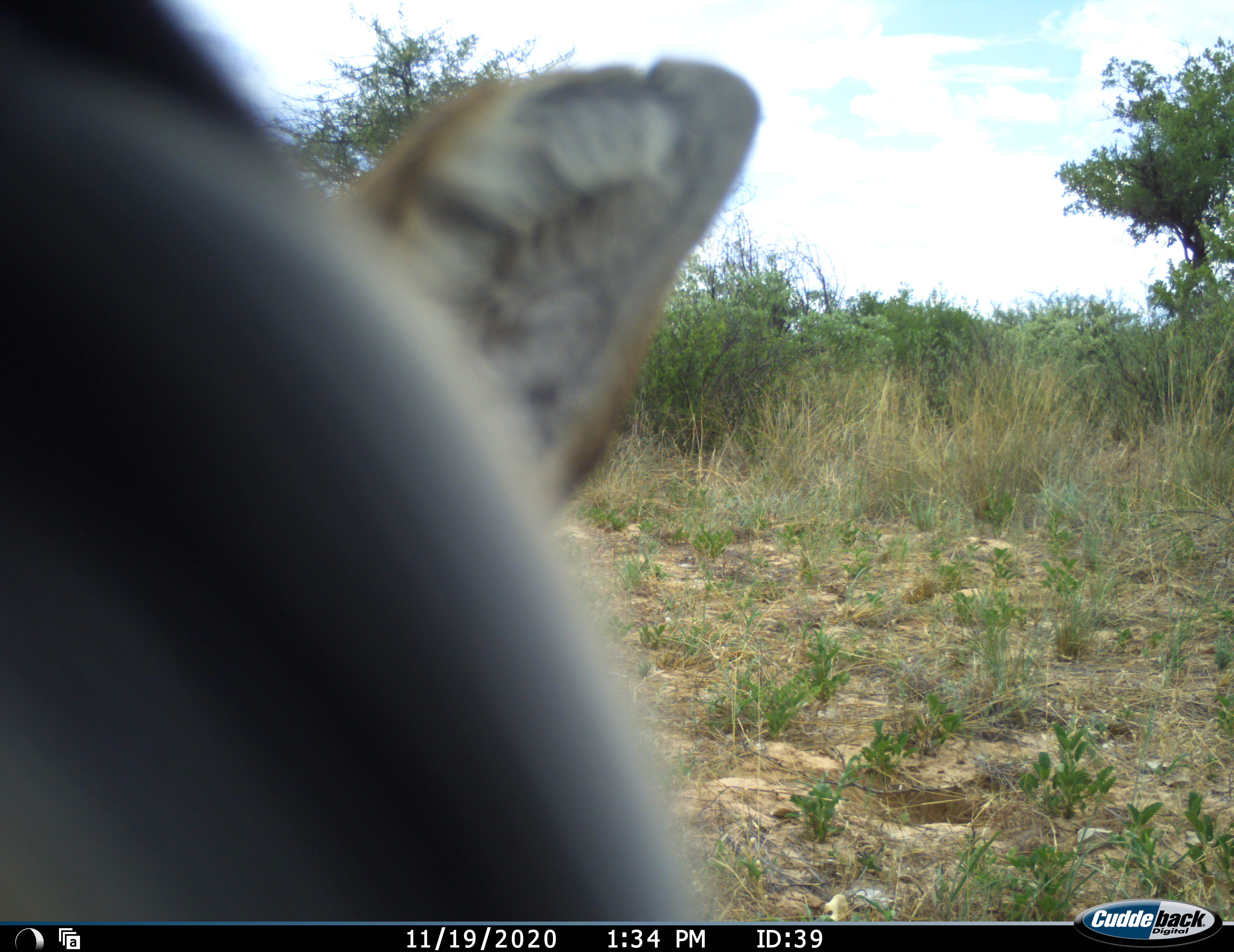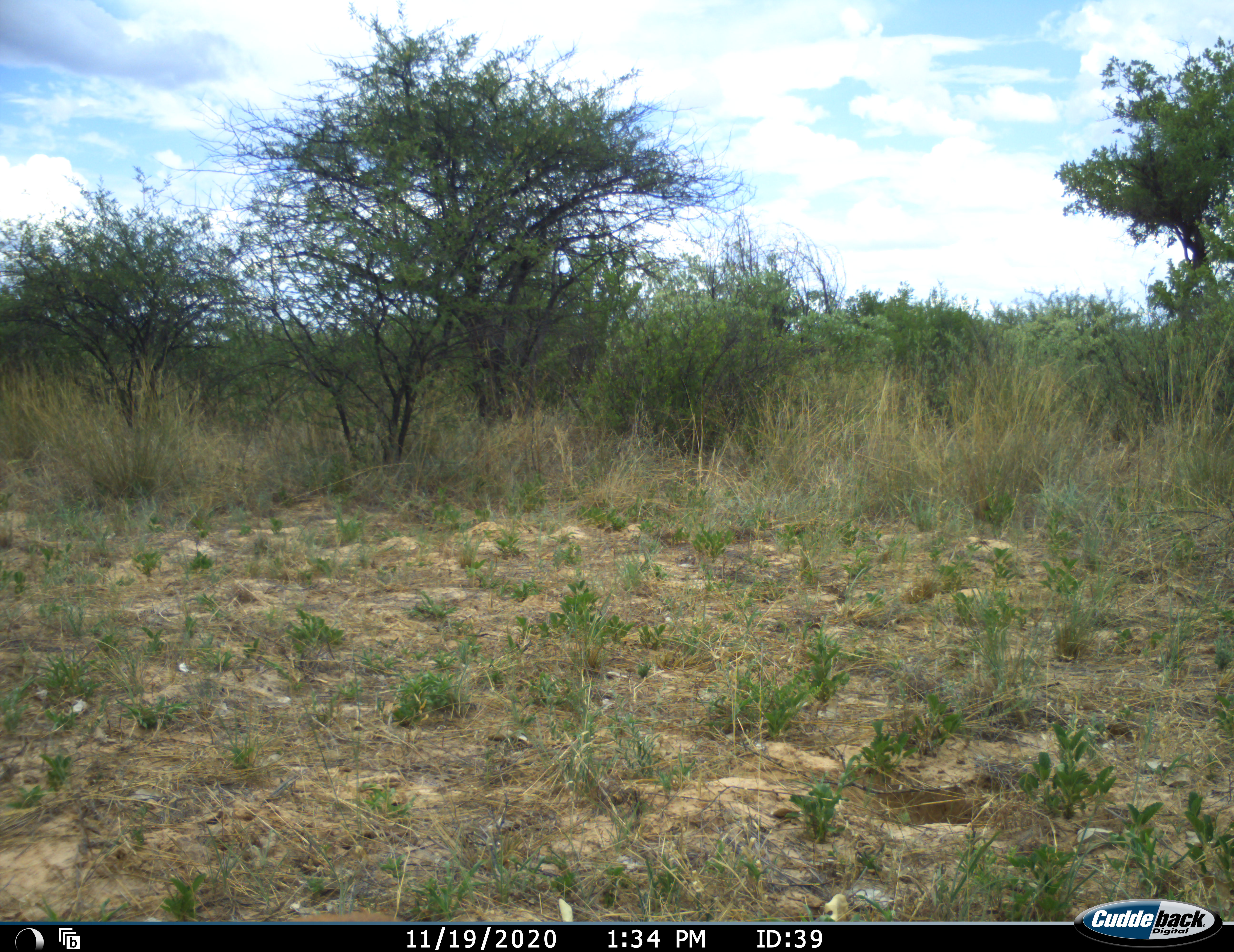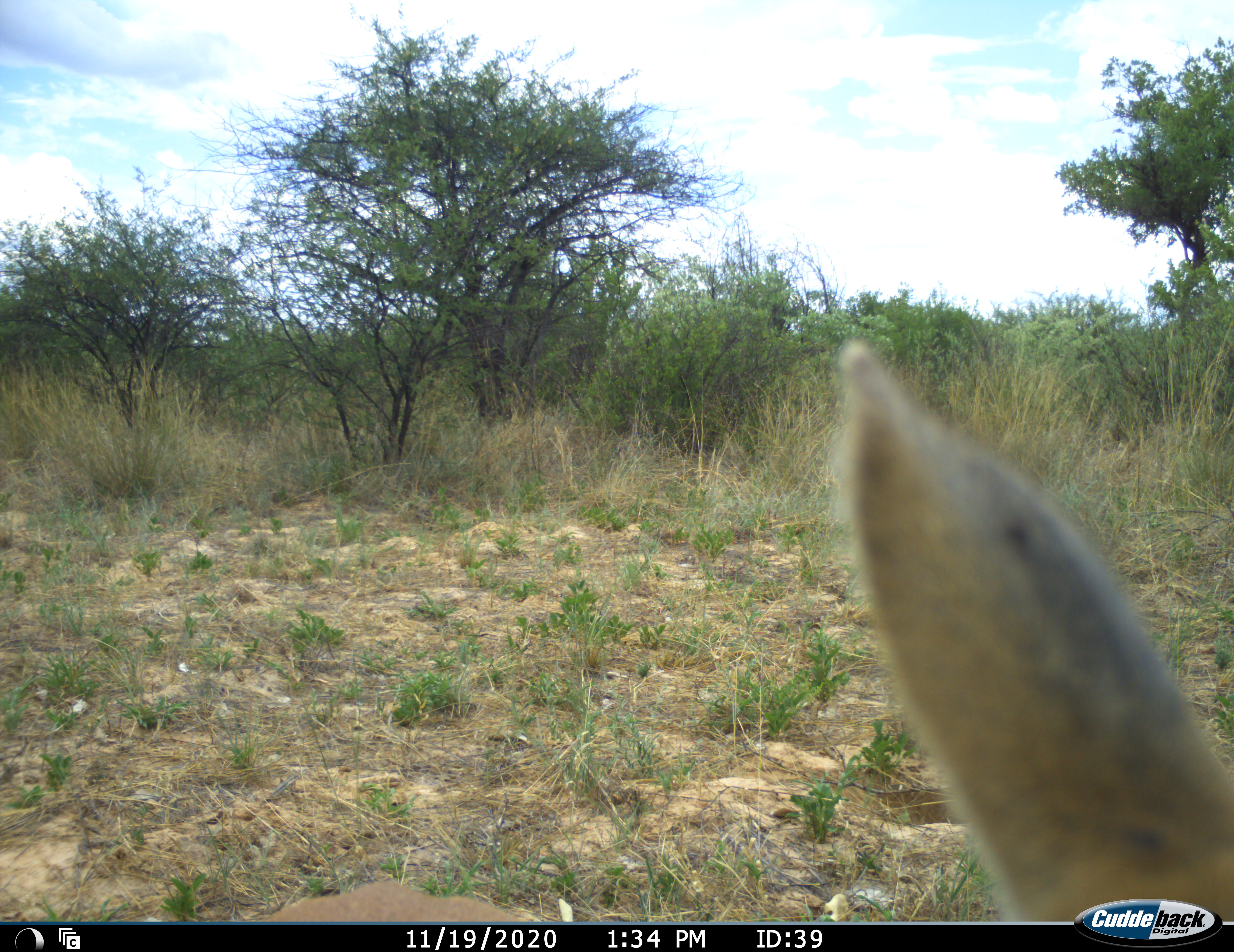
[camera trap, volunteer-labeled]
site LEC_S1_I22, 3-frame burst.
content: unidentified animal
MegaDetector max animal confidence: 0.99